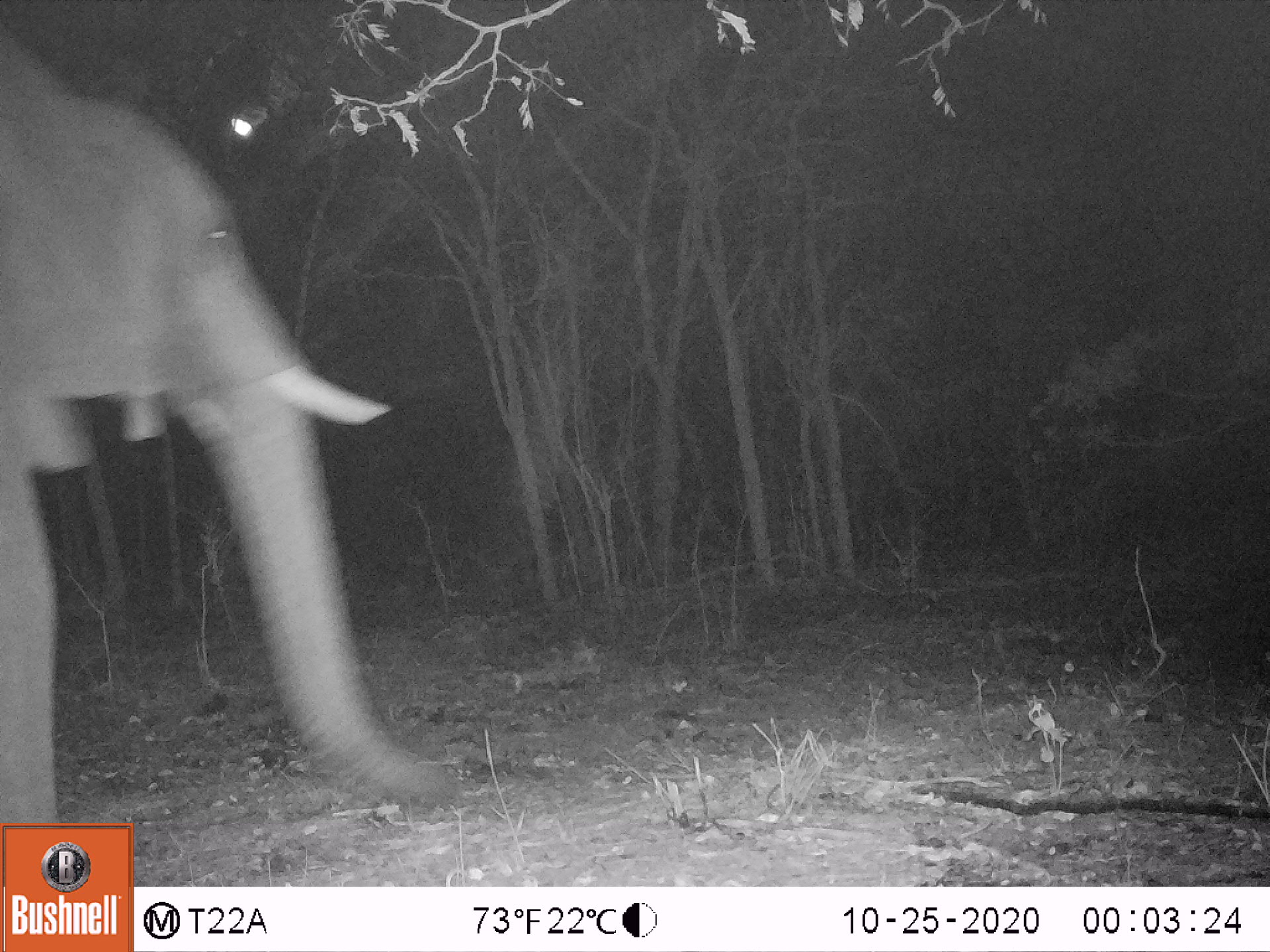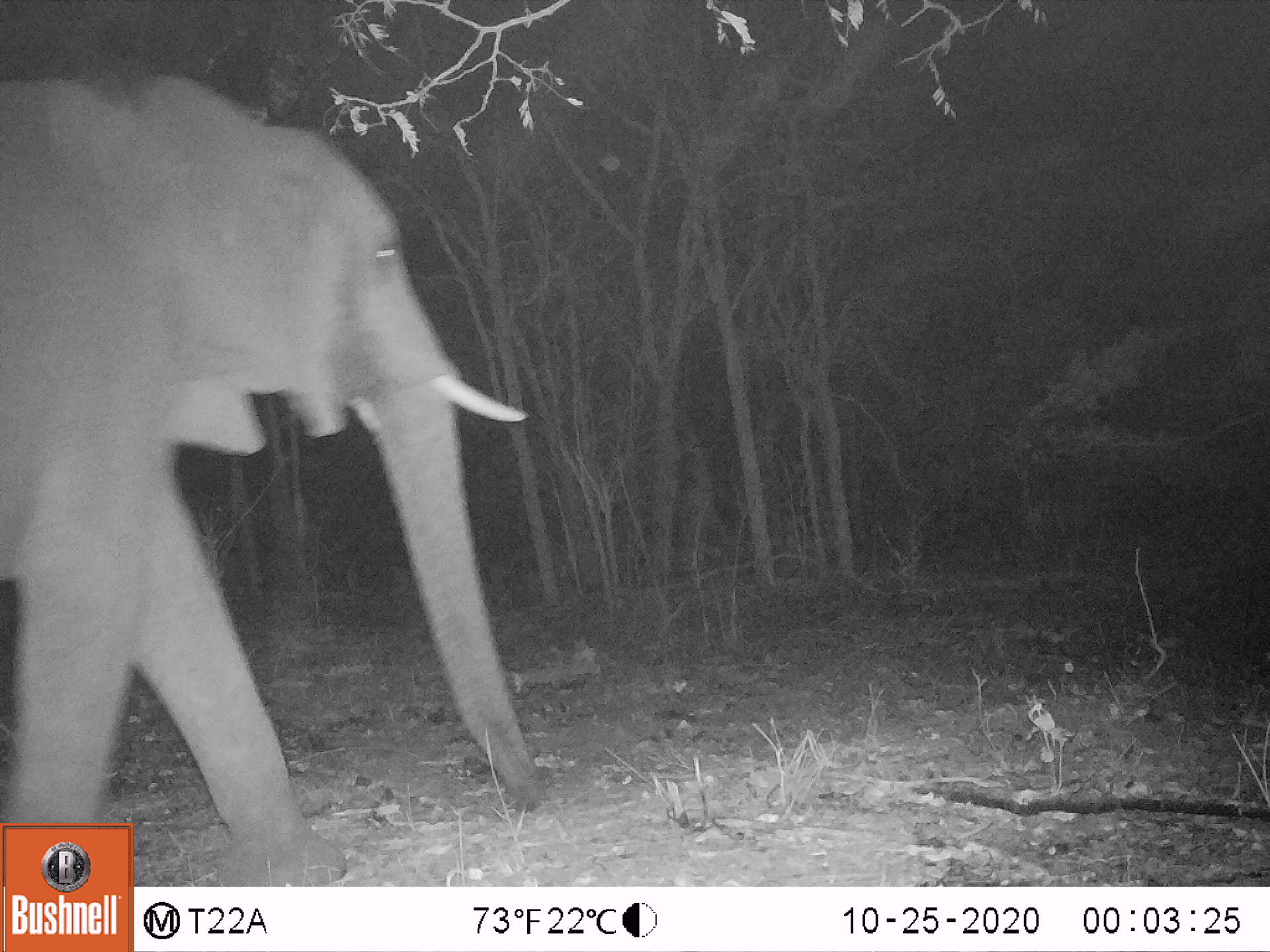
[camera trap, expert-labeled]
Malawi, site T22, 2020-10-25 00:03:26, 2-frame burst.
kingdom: Animalia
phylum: Chordata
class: Mammalia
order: Proboscidea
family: Elephantidae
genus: Loxodonta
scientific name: Loxodonta africana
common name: african savanna elephant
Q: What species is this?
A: African savanna elephant (Loxodonta africana).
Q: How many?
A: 1.